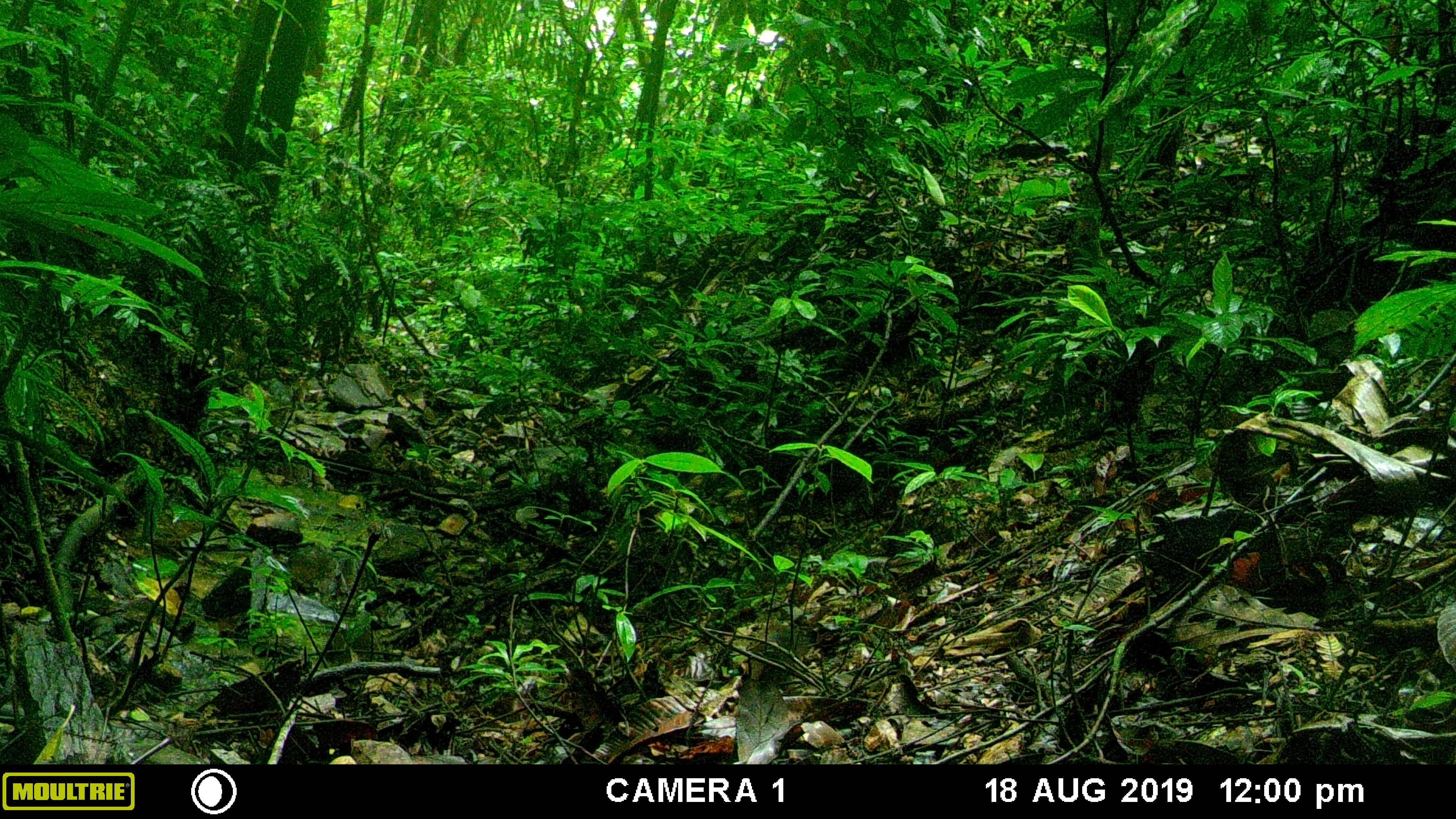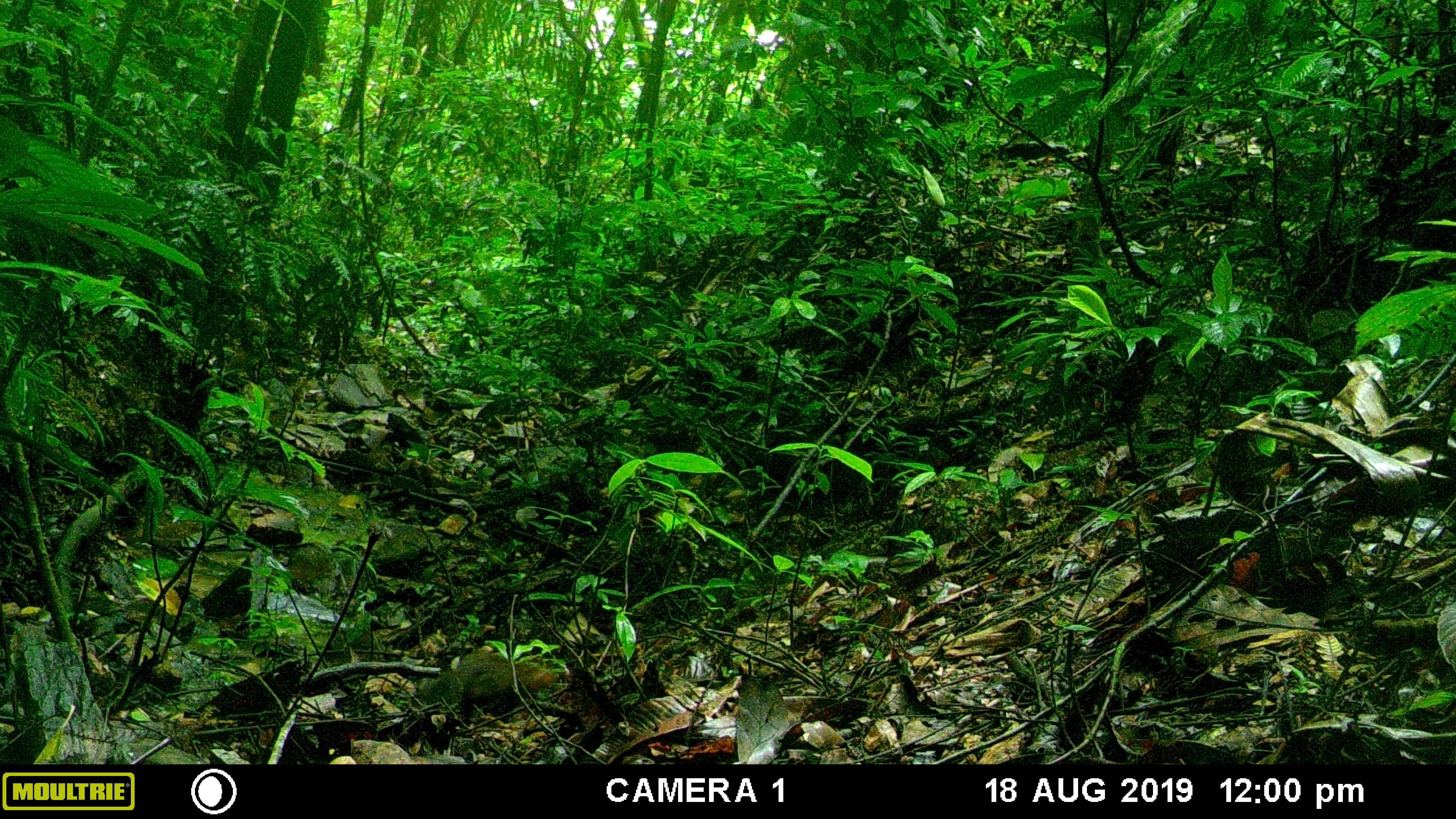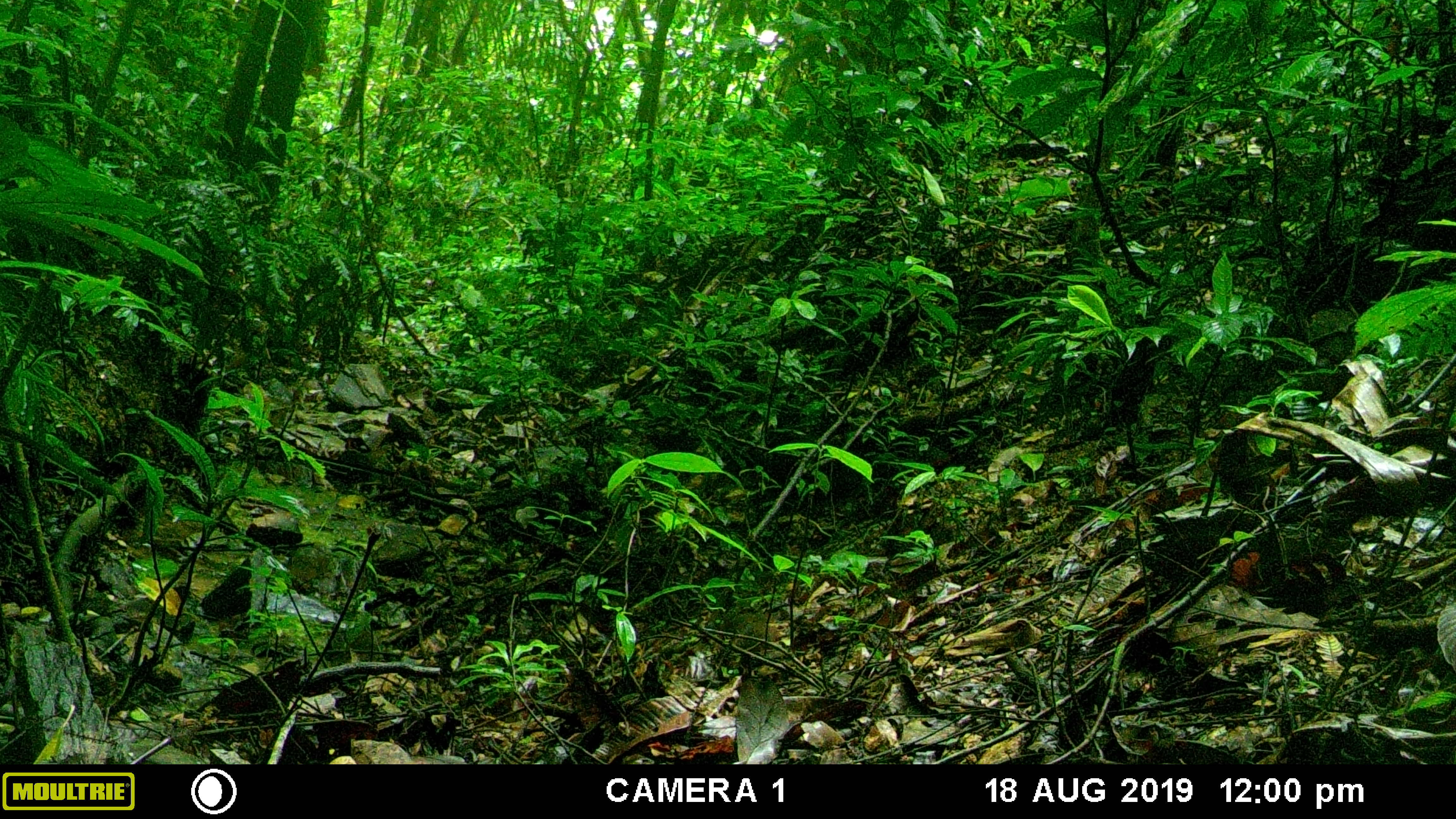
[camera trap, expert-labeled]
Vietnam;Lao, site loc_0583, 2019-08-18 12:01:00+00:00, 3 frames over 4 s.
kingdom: Animalia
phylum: Chordata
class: Mammalia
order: Rodentia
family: Sciuridae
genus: Dremomys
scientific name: Dremomys rufigenis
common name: red-cheeked squirrel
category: red cheeked squirrel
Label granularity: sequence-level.